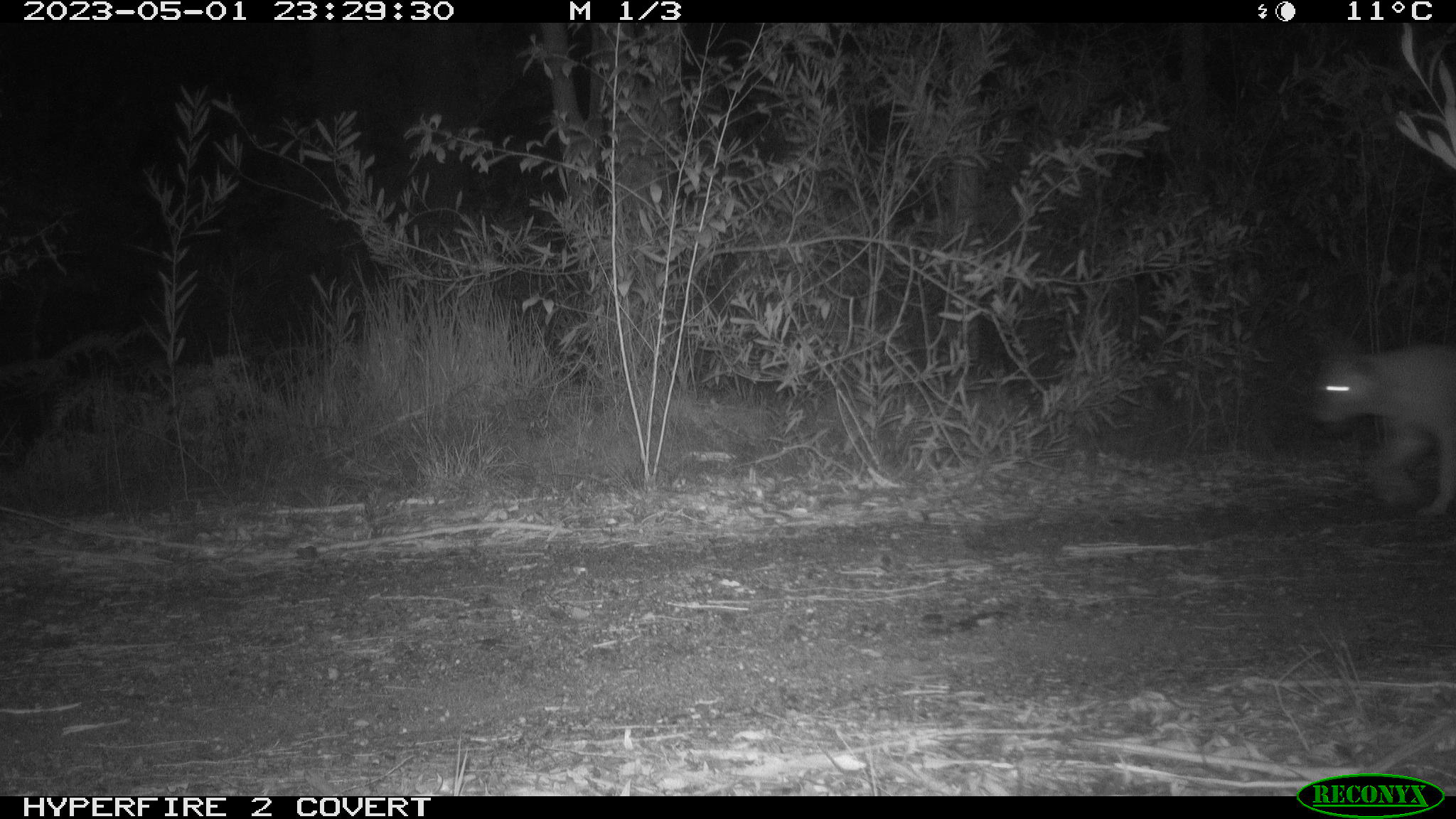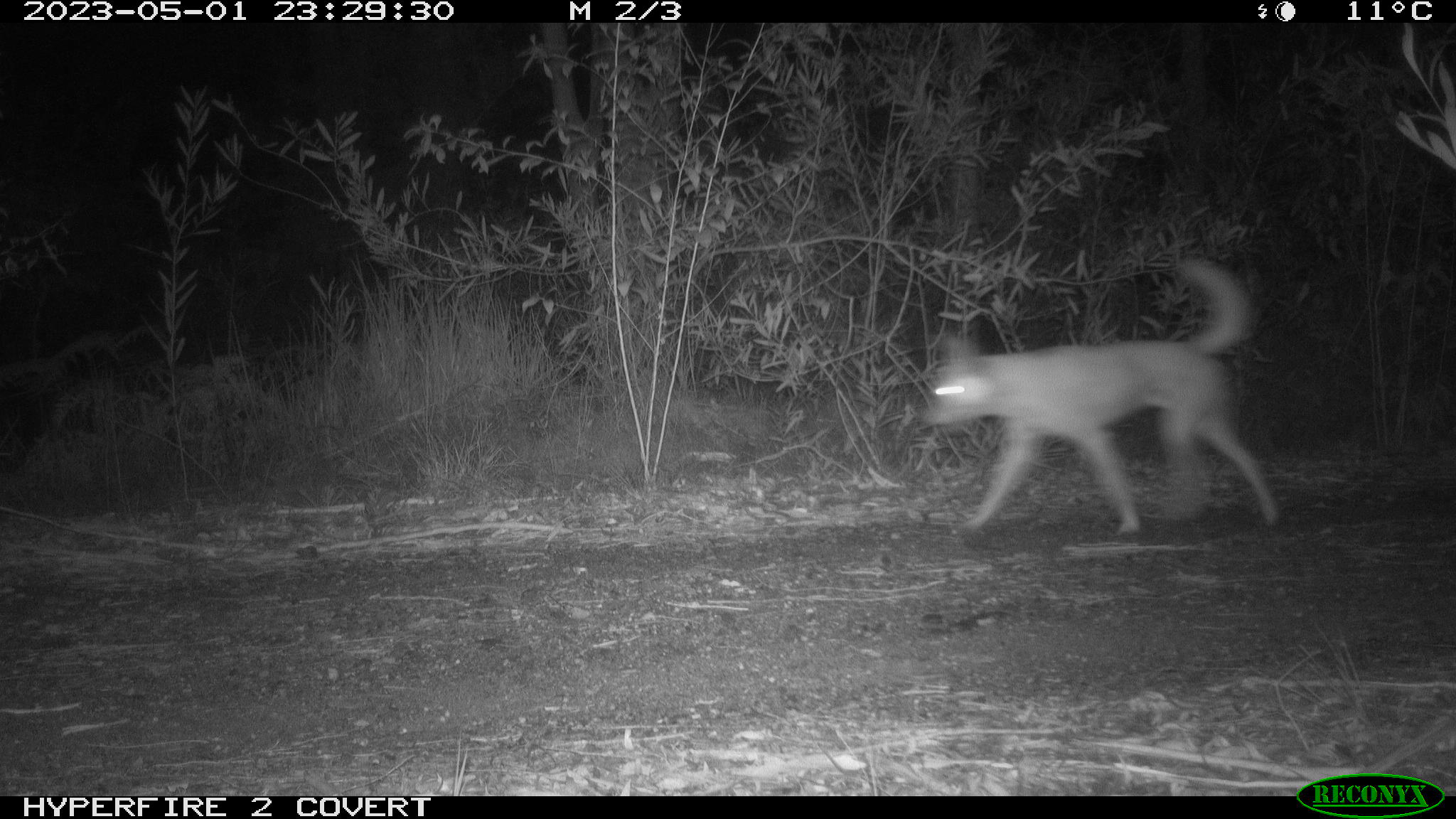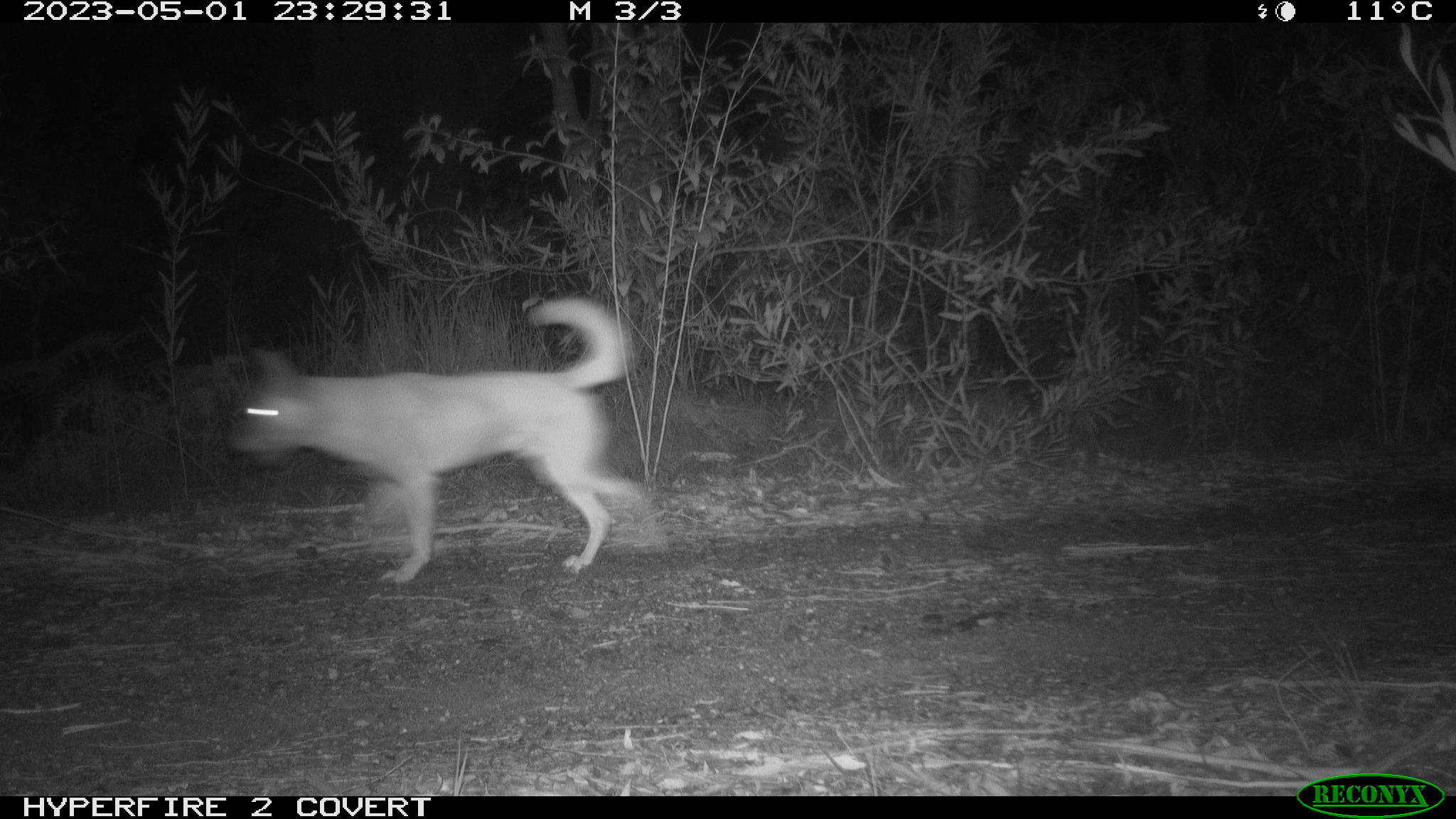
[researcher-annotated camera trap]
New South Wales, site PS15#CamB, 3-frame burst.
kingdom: Animalia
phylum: Chordata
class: Mammalia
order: Carnivora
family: Canidae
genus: Canis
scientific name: Canis familiaris dingo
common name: dingo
Dingo (Canis familiaris dingo).